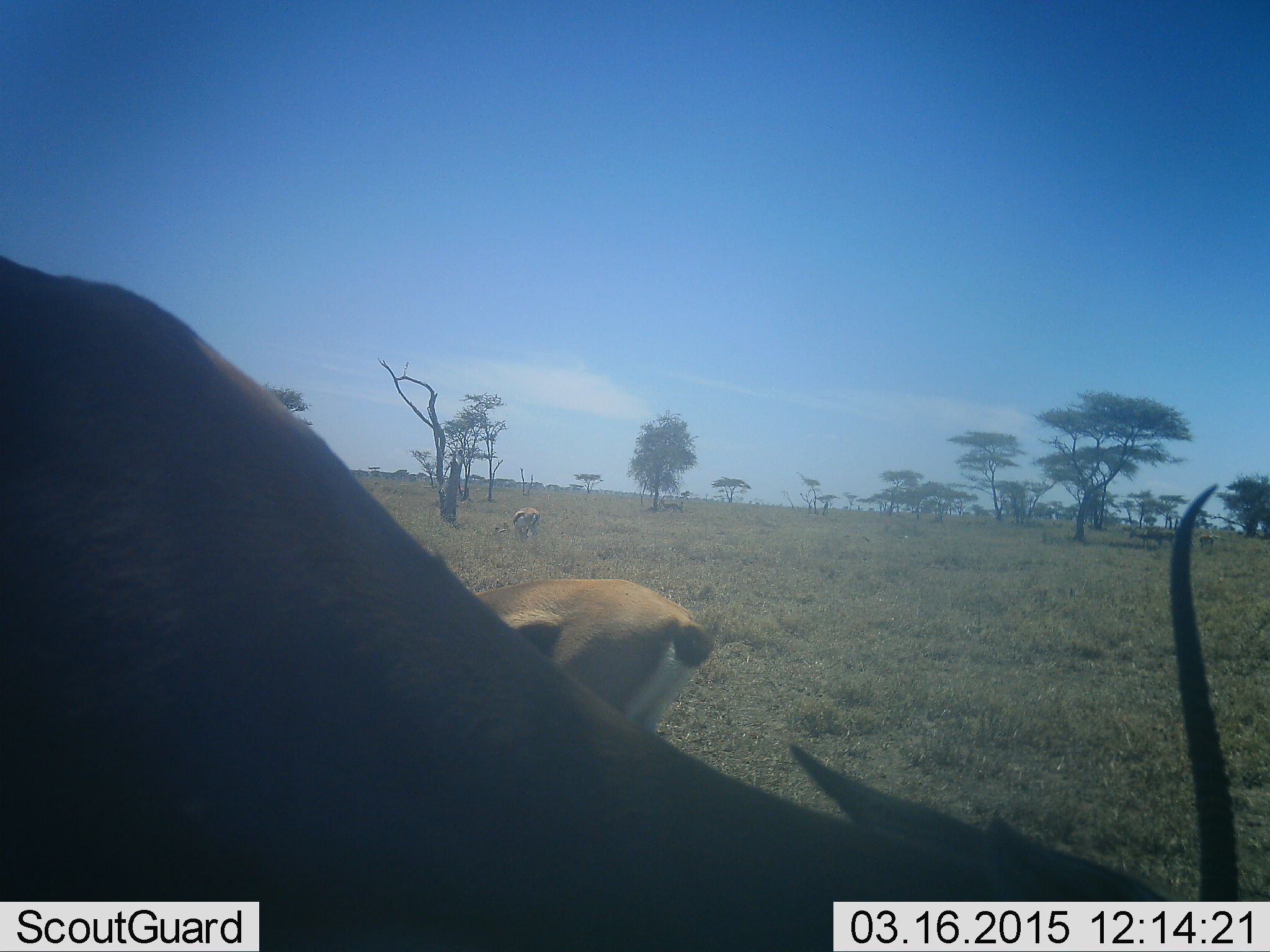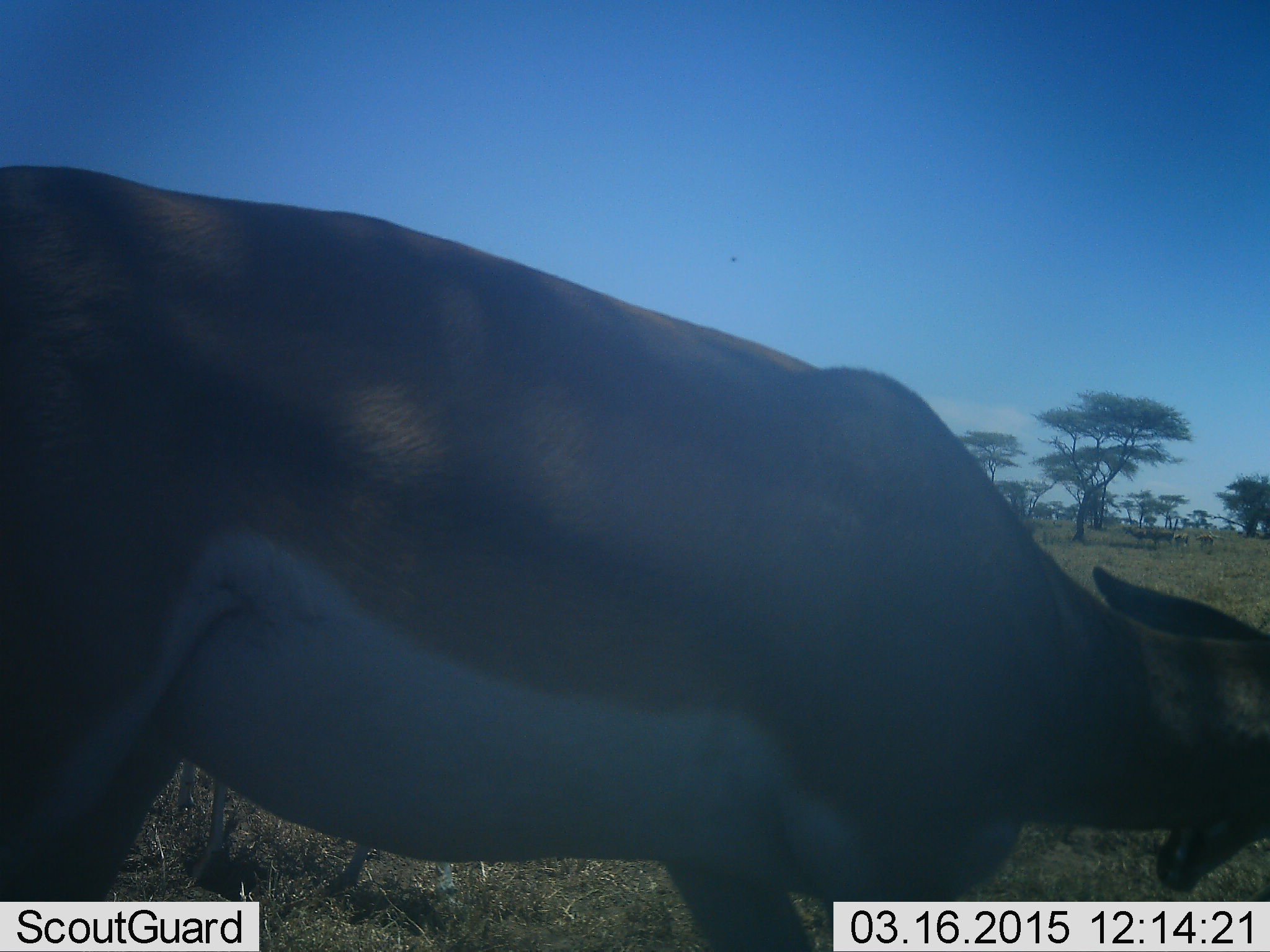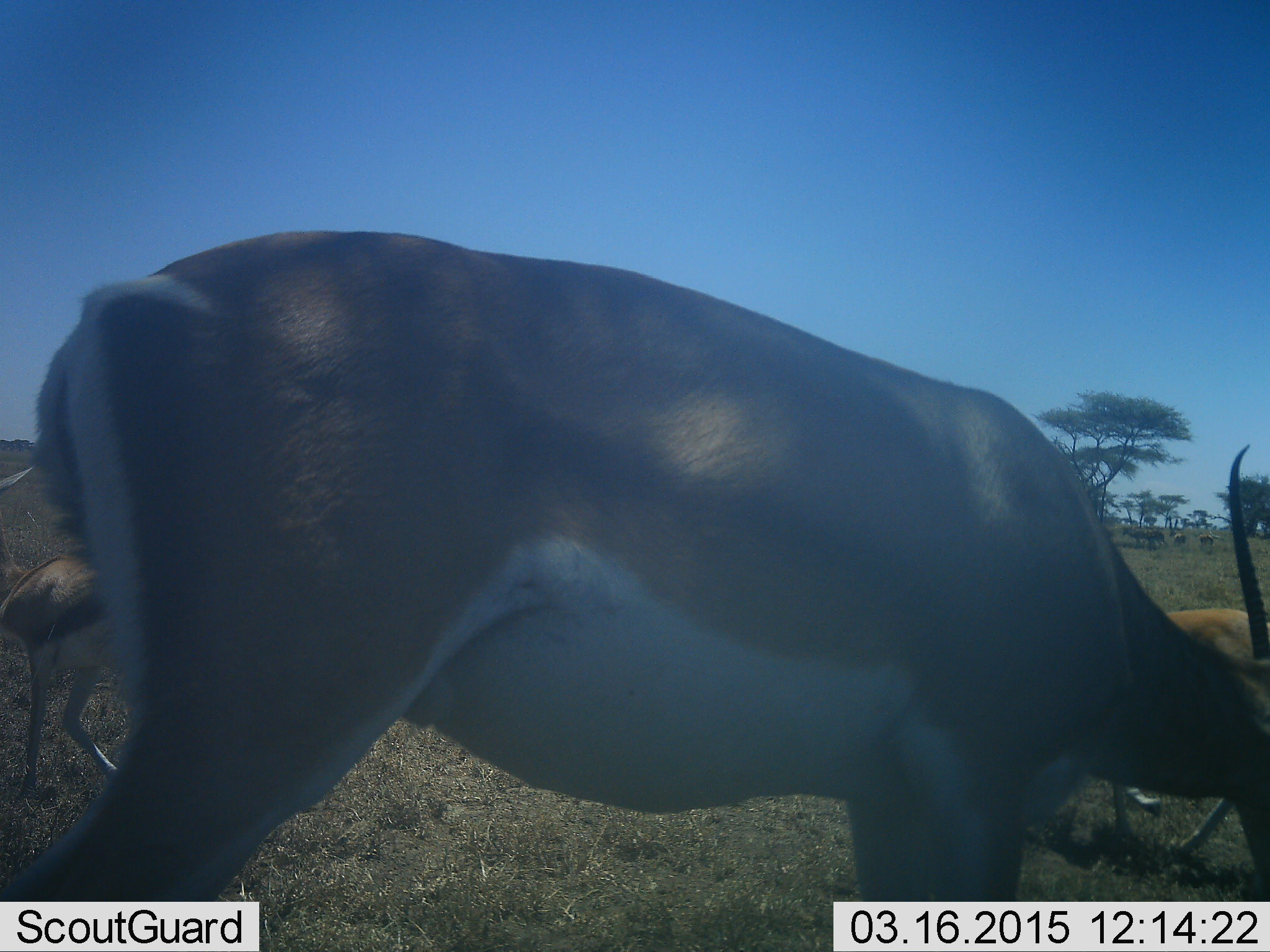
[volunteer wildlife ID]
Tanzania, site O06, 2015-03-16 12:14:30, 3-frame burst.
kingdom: Animalia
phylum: Chordata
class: Mammalia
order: Artiodactyla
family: Bovidae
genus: Nanger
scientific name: Nanger granti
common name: grant's gazelle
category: gazellegrants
Gazellegrants (grant's gazelle) (Nanger granti), count 2. Behavior (volunteer vote fractions): standing 62%, resting 0%, moving 46%, interacting 8%. Young present (vote fraction): 8%. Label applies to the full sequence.